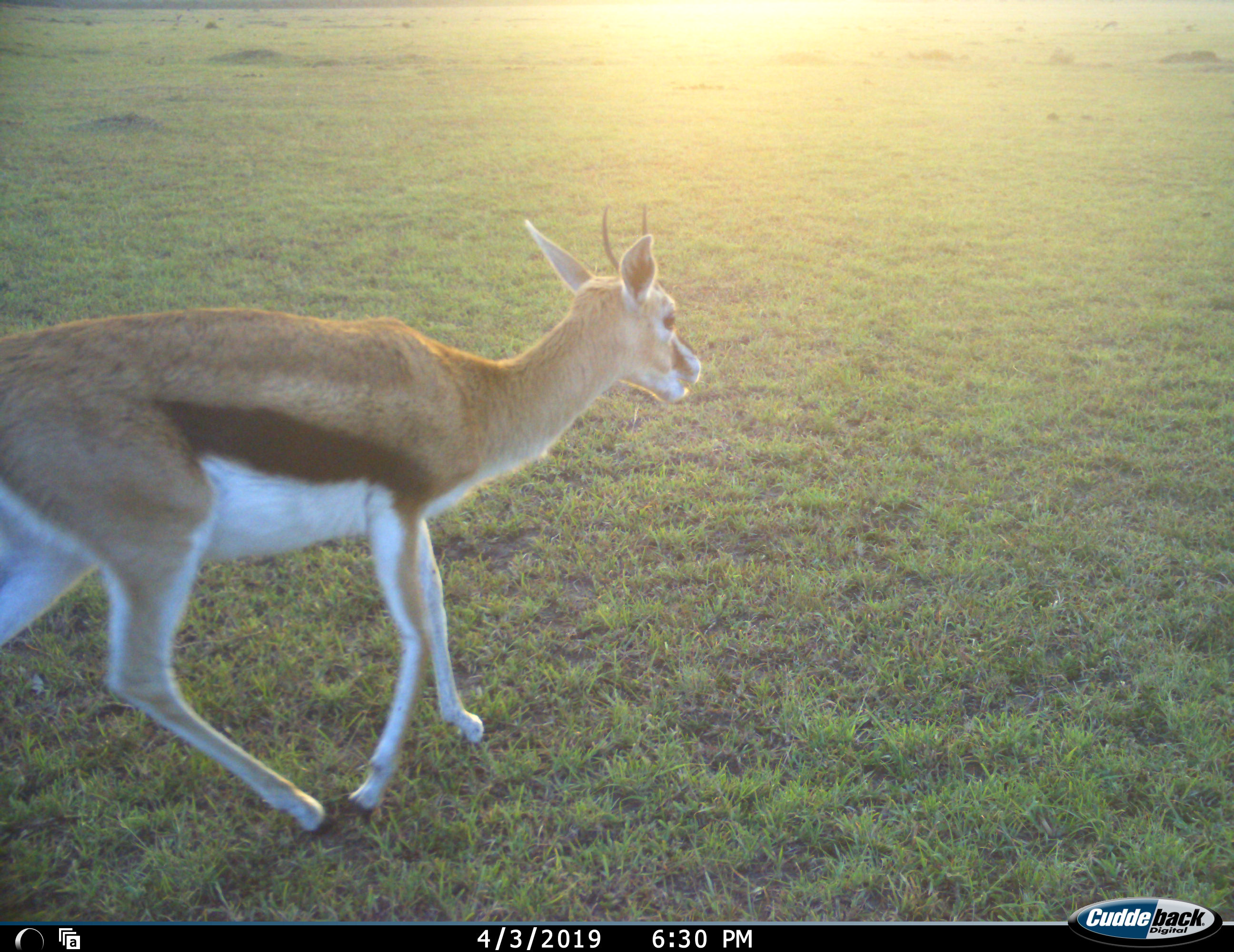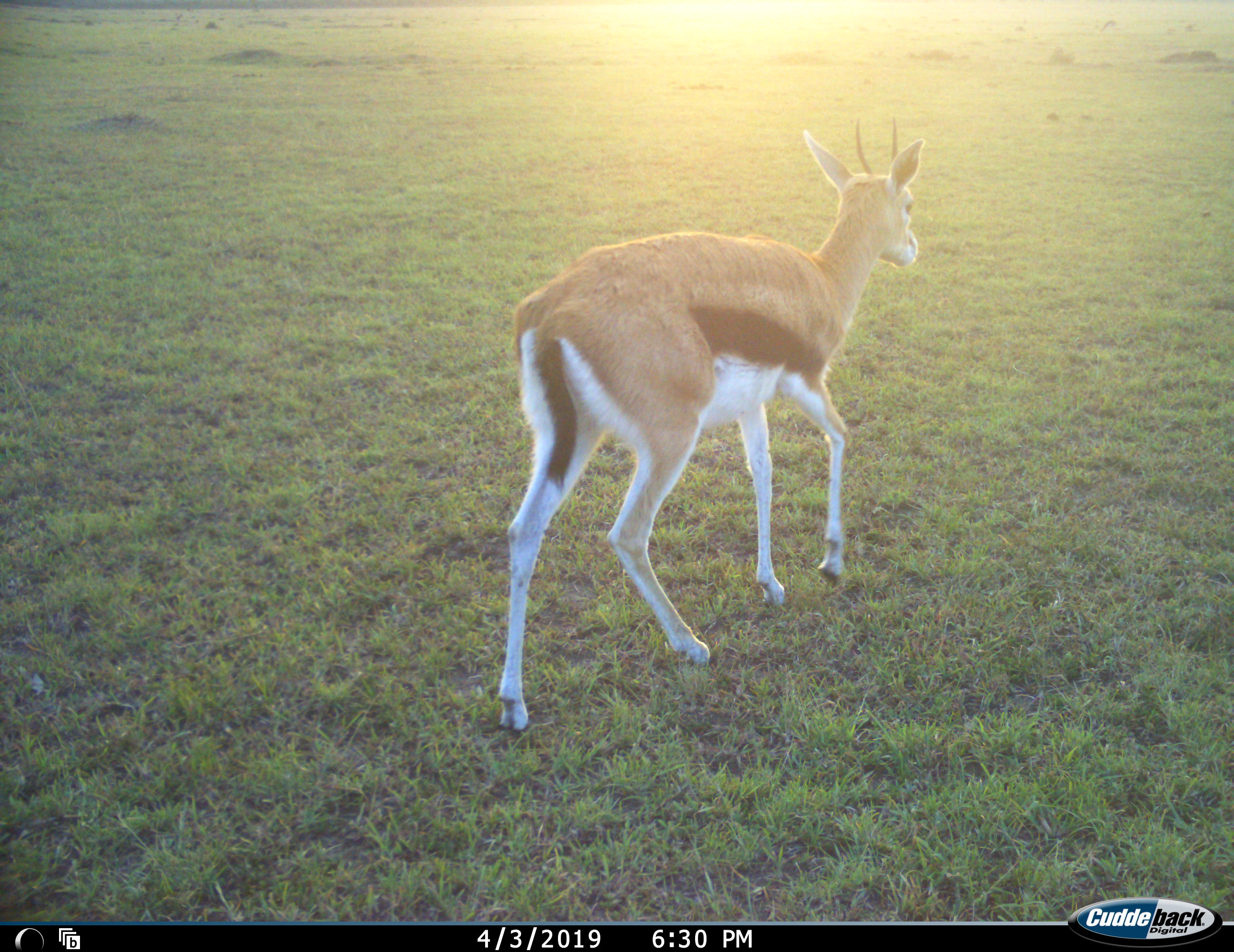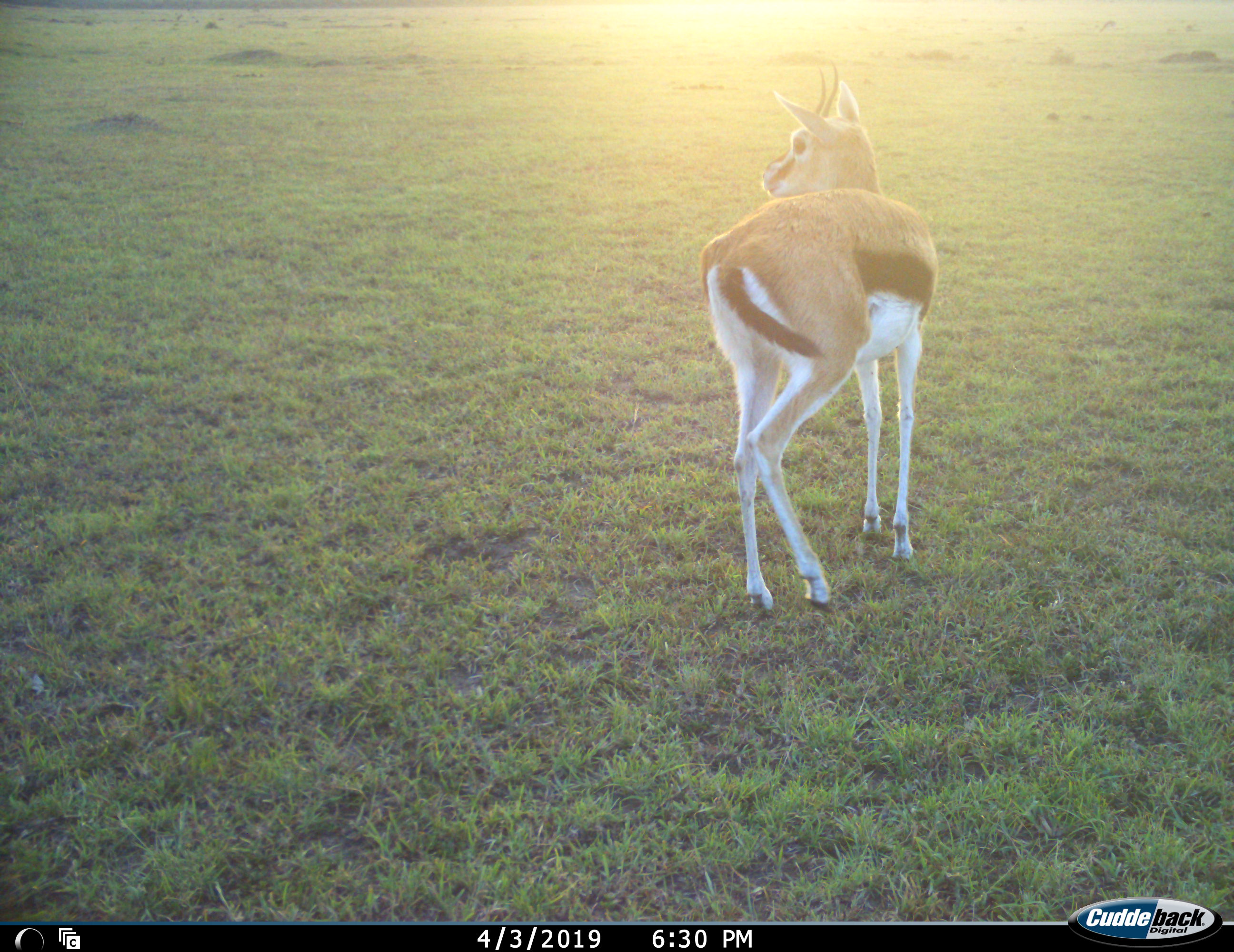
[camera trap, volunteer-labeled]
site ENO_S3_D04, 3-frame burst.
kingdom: Animalia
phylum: Chordata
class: Mammalia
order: Artiodactyla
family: Bovidae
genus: Eudorcas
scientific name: Eudorcas thomsonii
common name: thomson's gazelle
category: gazellethomsons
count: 1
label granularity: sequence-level